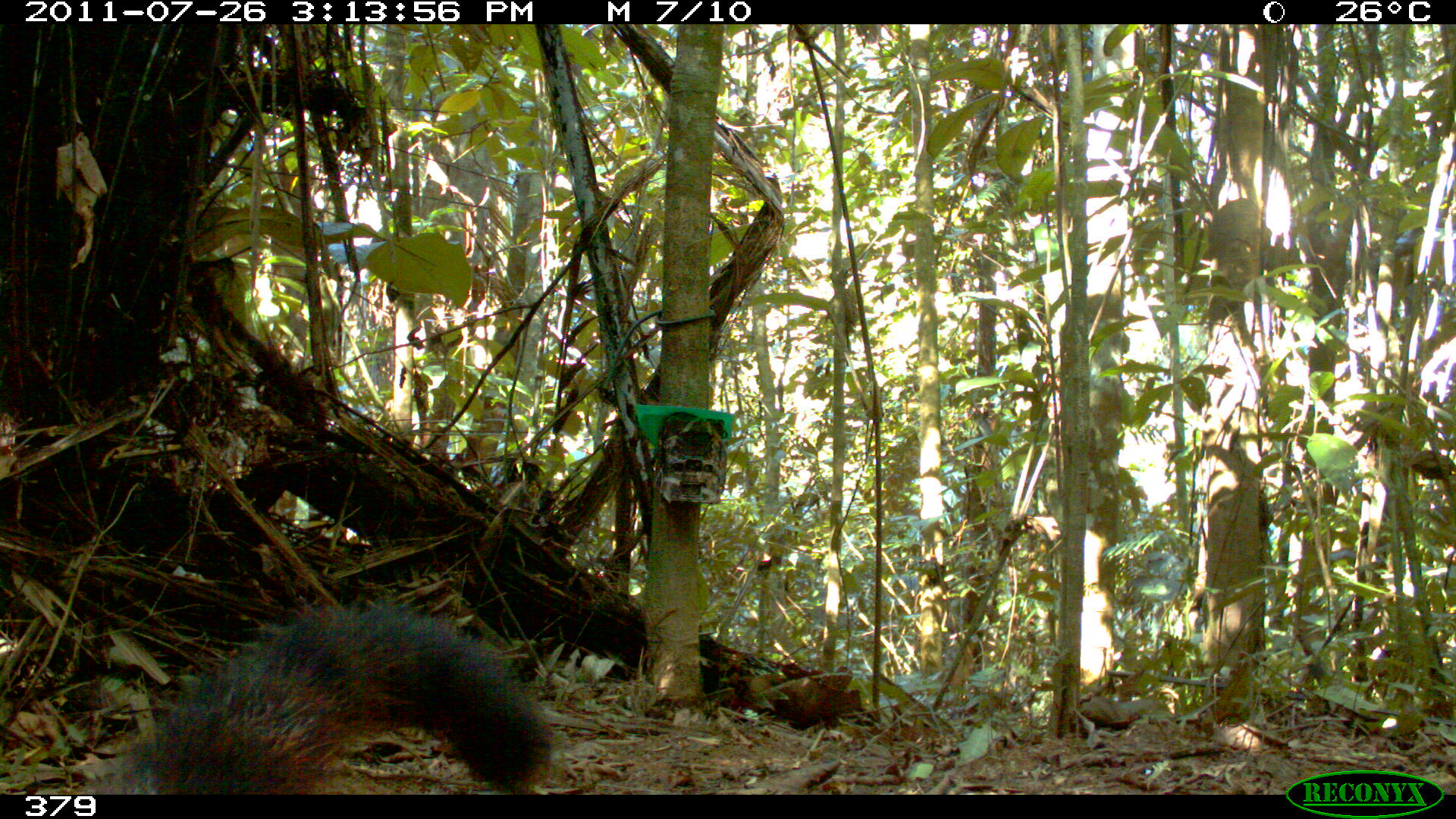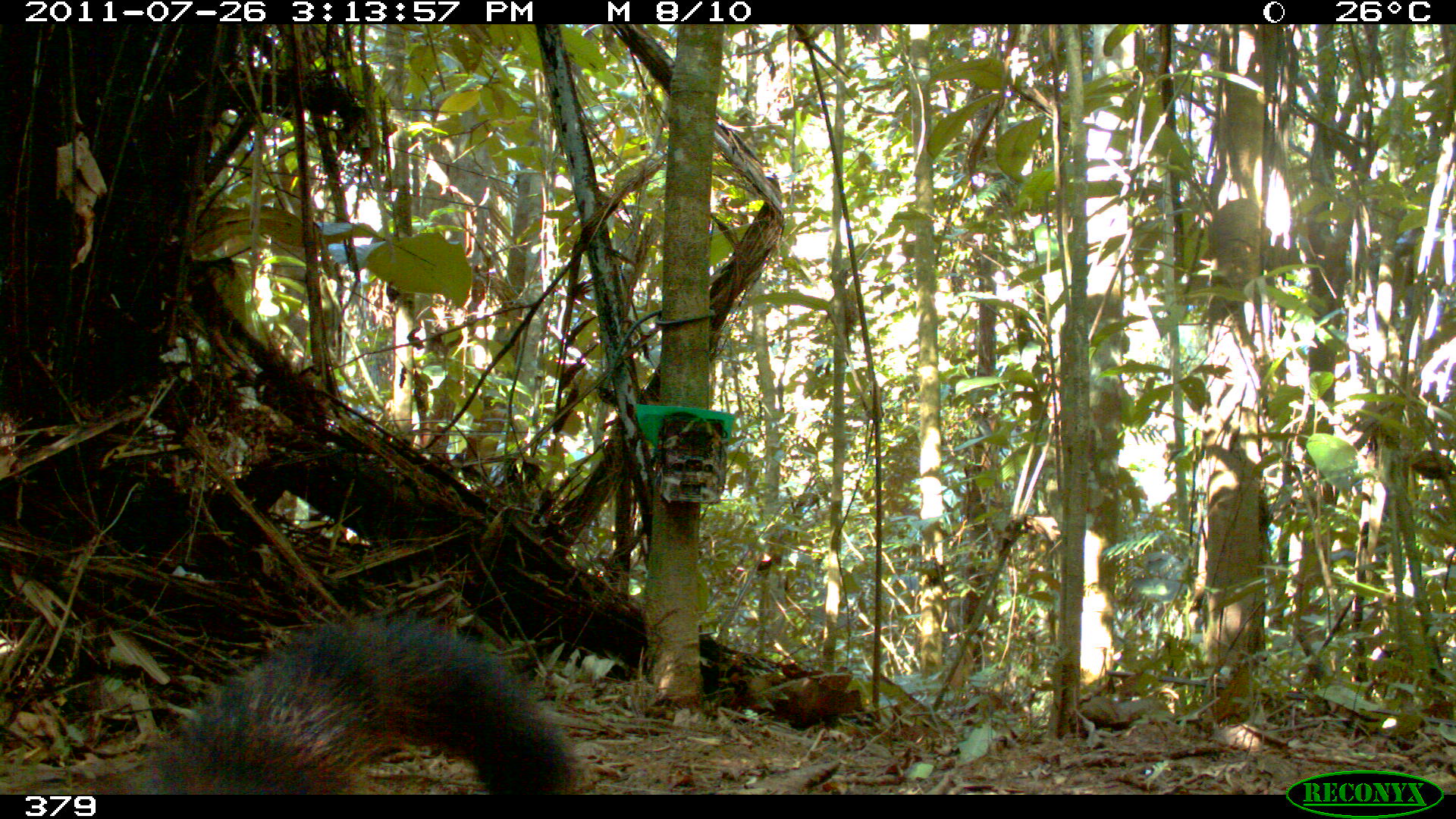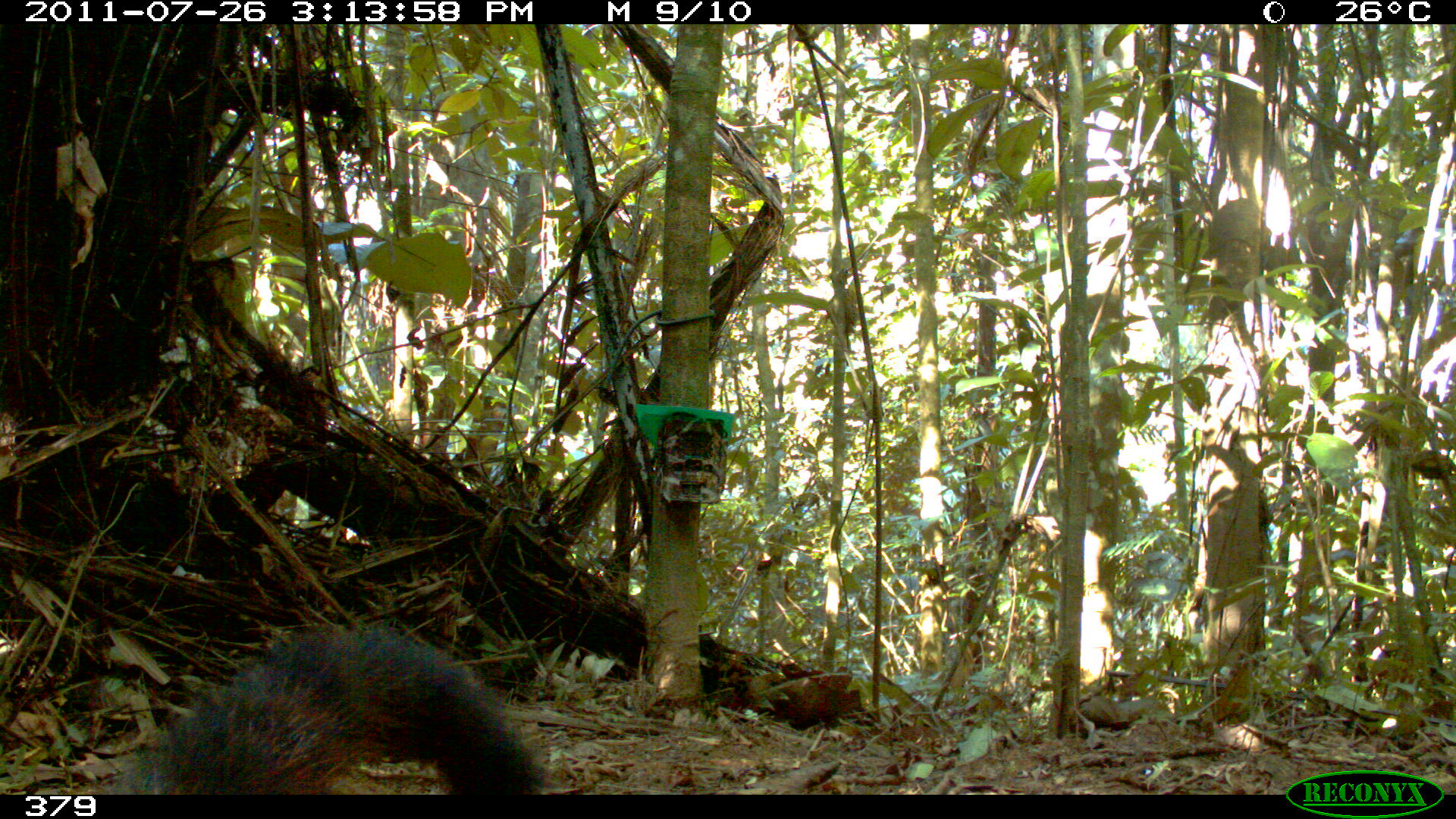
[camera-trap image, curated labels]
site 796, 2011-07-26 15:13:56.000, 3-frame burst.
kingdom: Animalia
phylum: Chordata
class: Mammalia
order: Carnivora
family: Procyonidae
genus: Nasua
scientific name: Nasua nasua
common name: south american coati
Nasua nasua (south american coati).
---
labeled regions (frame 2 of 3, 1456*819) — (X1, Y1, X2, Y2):
nasua nasua: (130, 615, 580, 795)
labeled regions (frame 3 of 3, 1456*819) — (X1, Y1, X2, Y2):
nasua nasua: (104, 622, 541, 794)